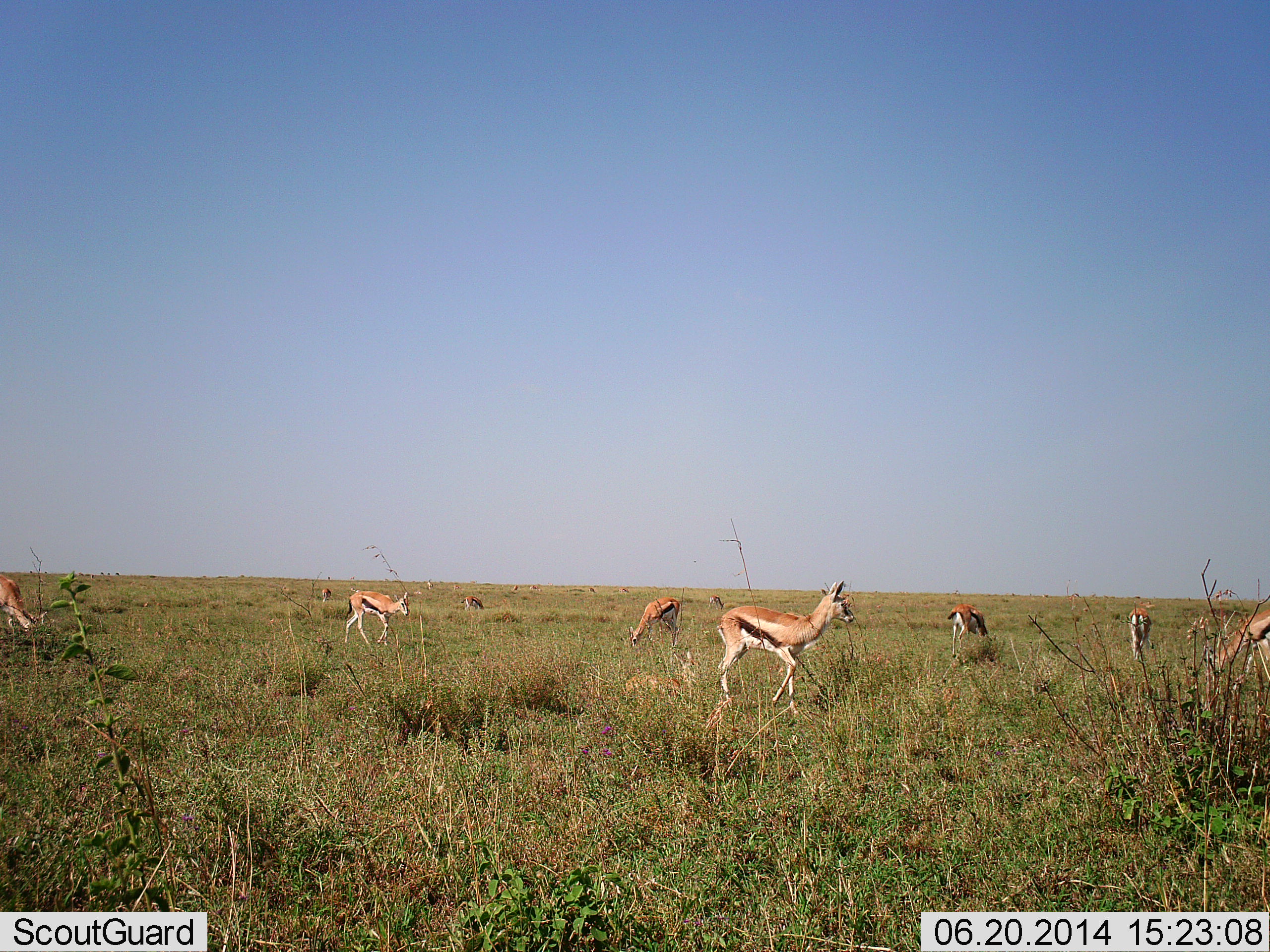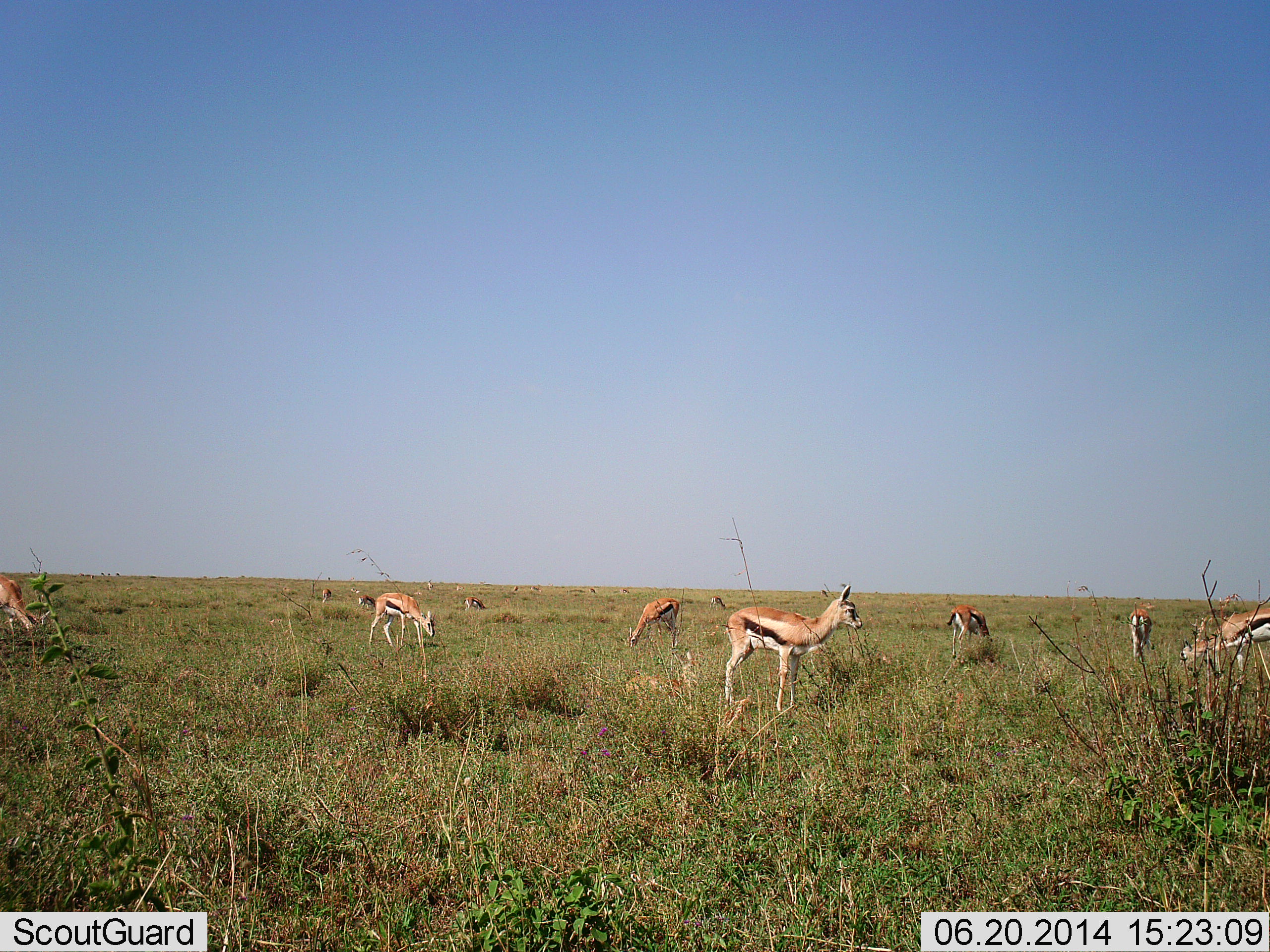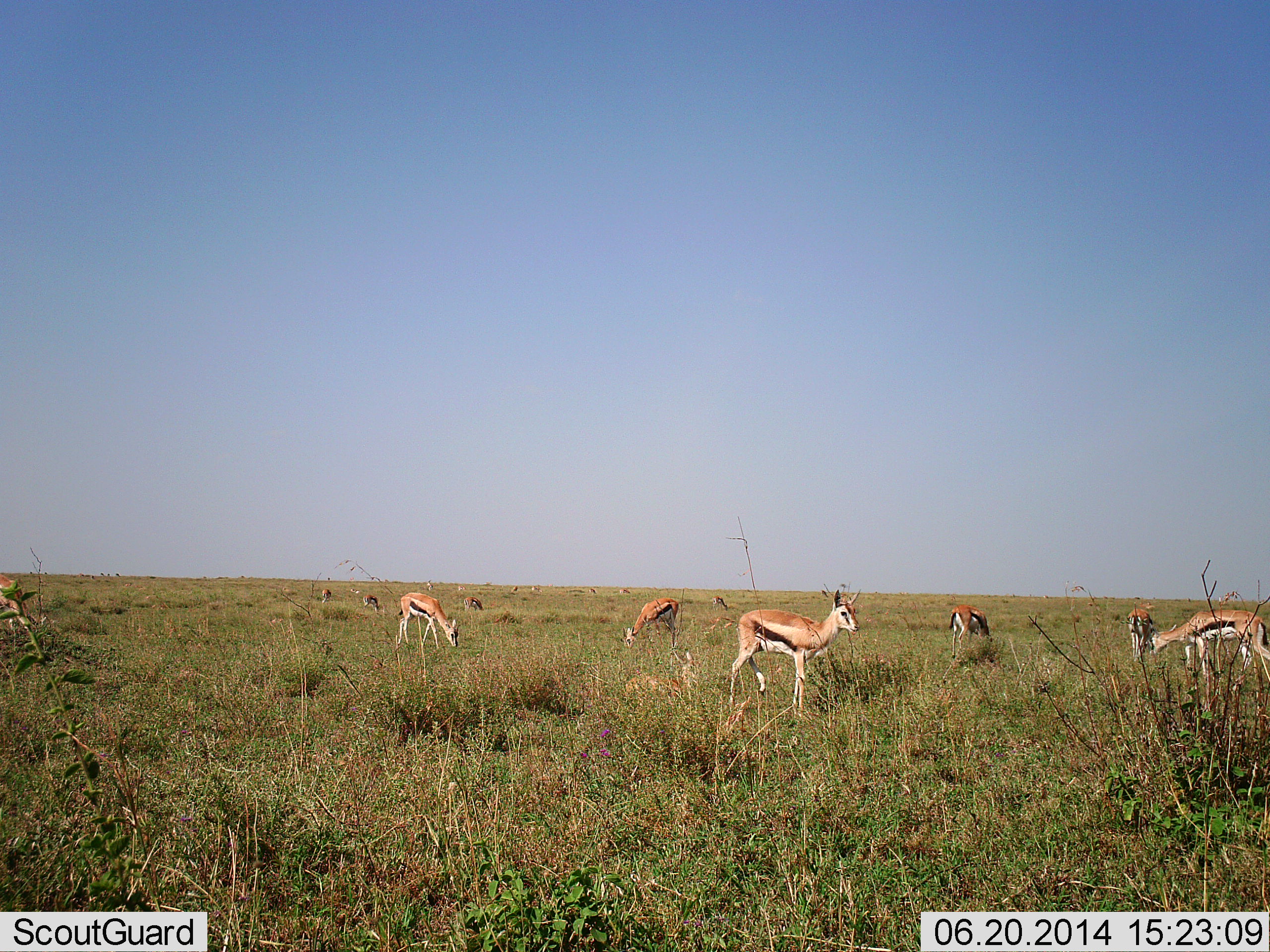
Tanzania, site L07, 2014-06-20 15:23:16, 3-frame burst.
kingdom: Animalia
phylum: Chordata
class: Mammalia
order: Artiodactyla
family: Bovidae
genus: Eudorcas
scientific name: Eudorcas thomsonii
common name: thomson's gazelle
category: gazellethomsons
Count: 11-50.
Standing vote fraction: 70%.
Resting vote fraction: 0%.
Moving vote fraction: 30%.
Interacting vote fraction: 0%.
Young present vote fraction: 10%.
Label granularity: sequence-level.